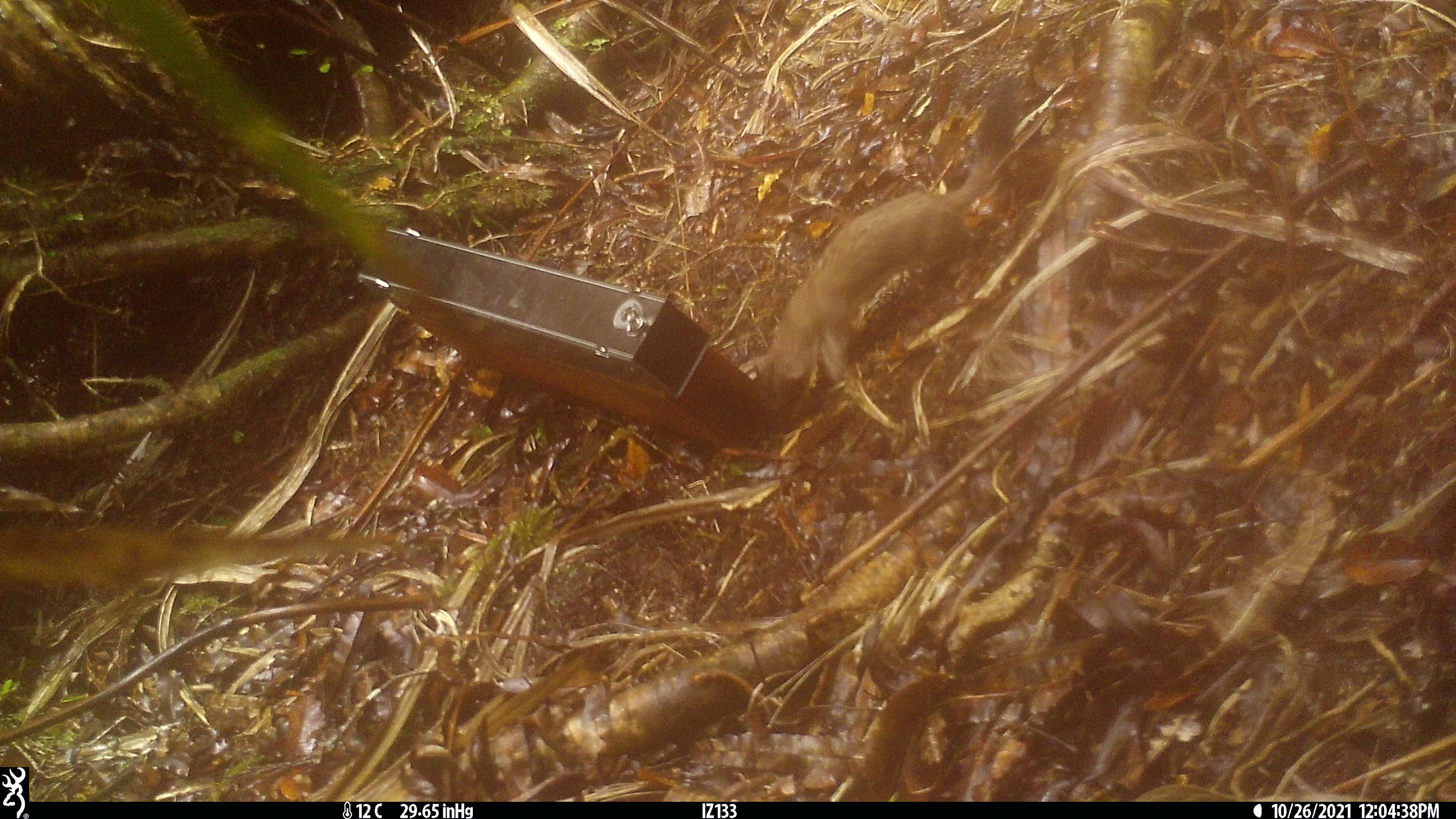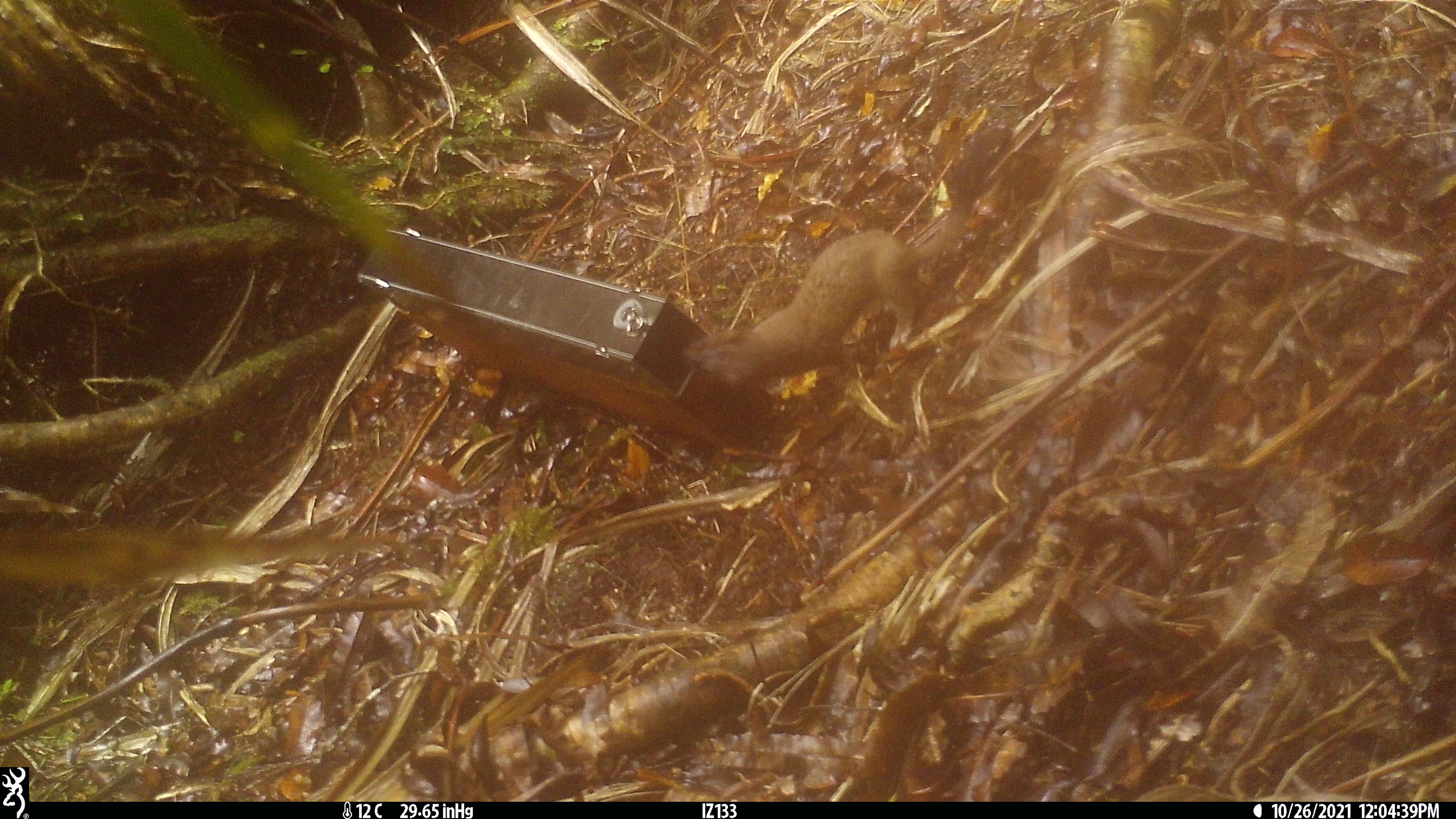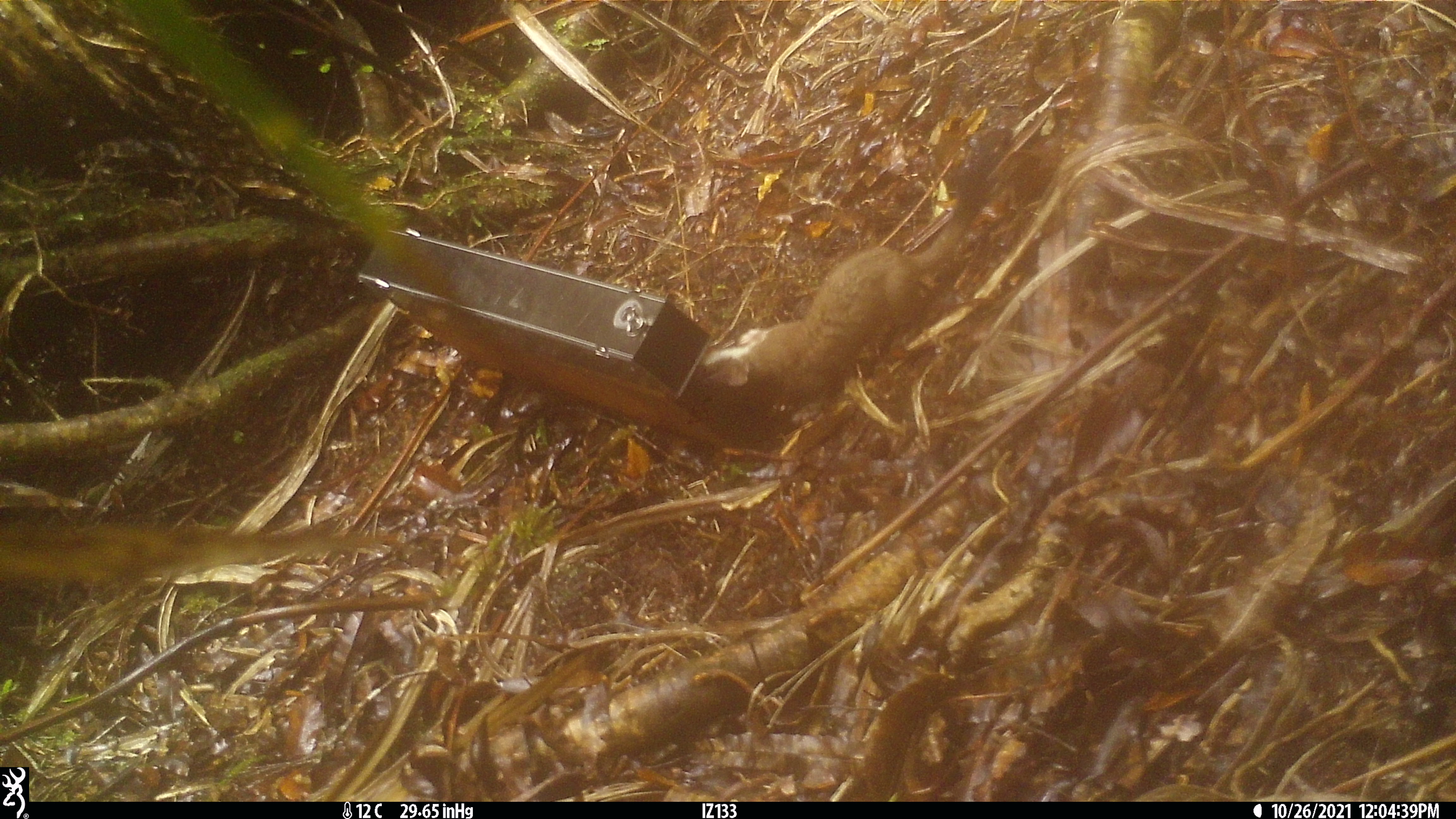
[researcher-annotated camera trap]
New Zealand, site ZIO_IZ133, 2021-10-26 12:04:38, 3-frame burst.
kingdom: Animalia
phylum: Chordata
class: Mammalia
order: Carnivora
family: Mustelidae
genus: Mustela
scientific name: Mustela erminea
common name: stoat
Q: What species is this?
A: Stoat (Mustela erminea).